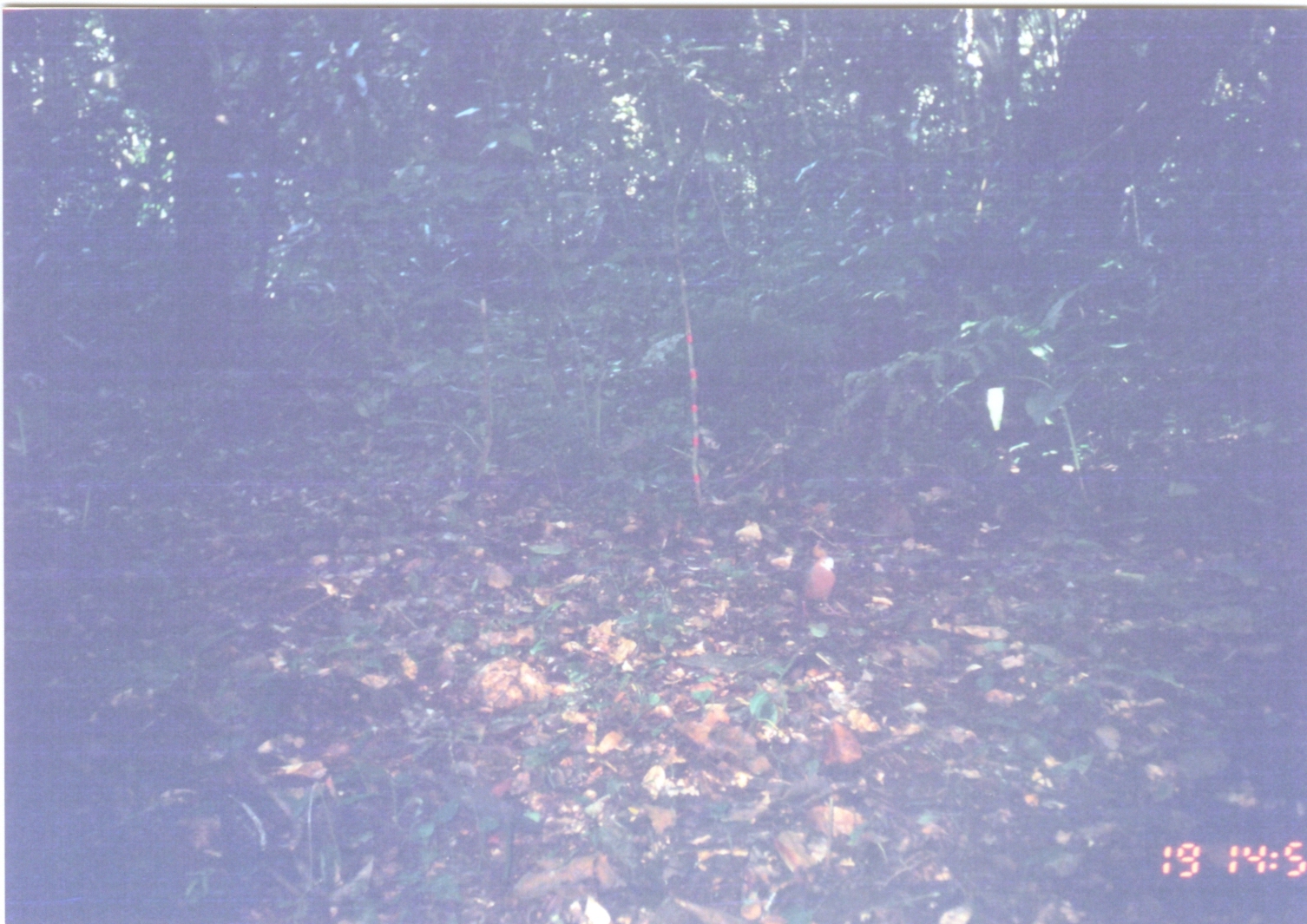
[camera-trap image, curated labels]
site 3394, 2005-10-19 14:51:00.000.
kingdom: Animalia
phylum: Chordata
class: Aves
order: Columbiformes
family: Columbidae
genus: Columba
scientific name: Columba larvata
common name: lemon dove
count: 1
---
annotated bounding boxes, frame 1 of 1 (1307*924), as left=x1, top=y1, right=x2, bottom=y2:
columba larvata: left=788, top=545, right=842, bottom=616